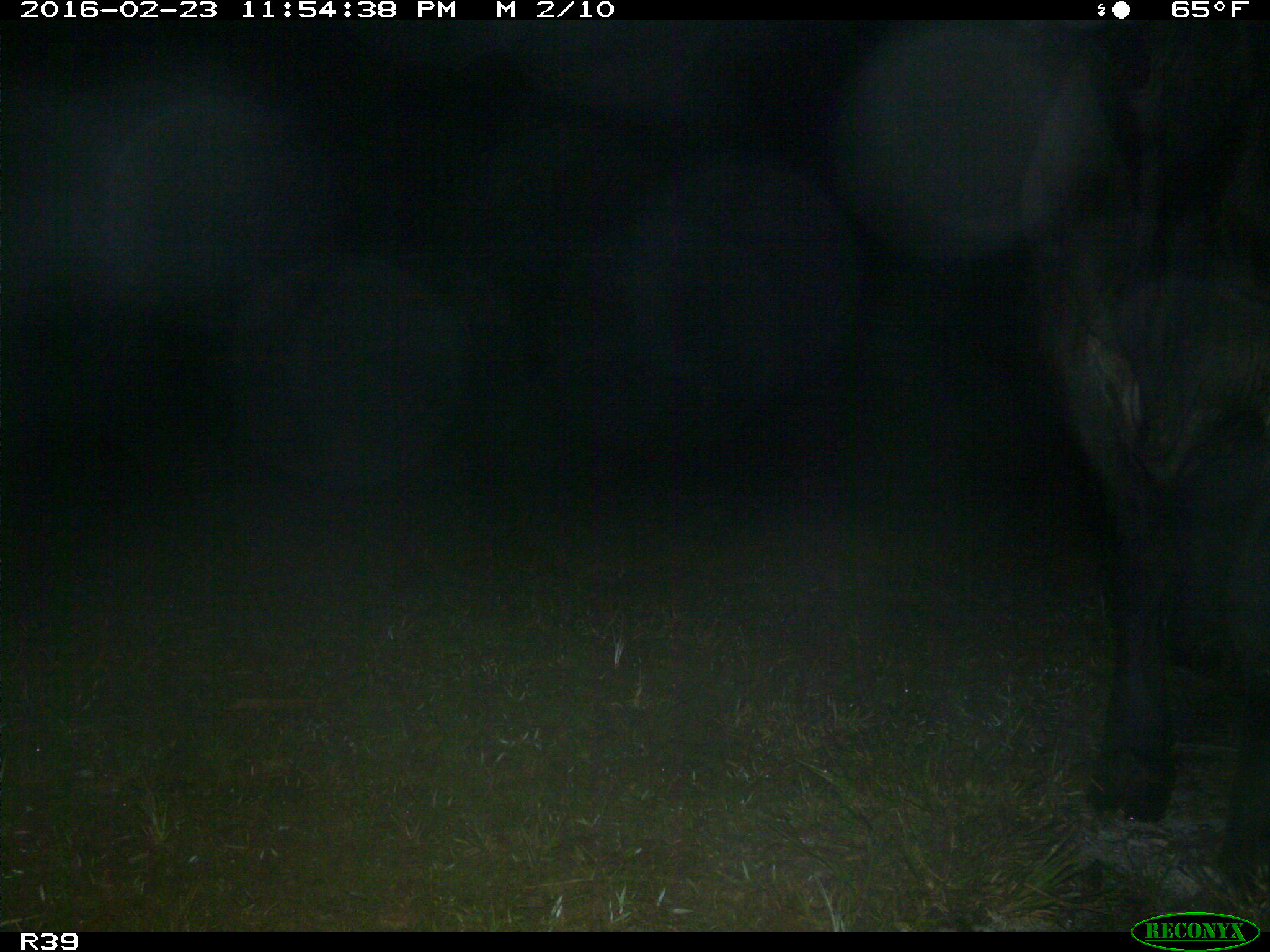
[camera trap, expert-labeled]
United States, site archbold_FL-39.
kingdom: Animalia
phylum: Chordata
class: Mammalia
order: Artiodactyla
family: Bovidae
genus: Bos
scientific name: Bos taurus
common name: domestic cow